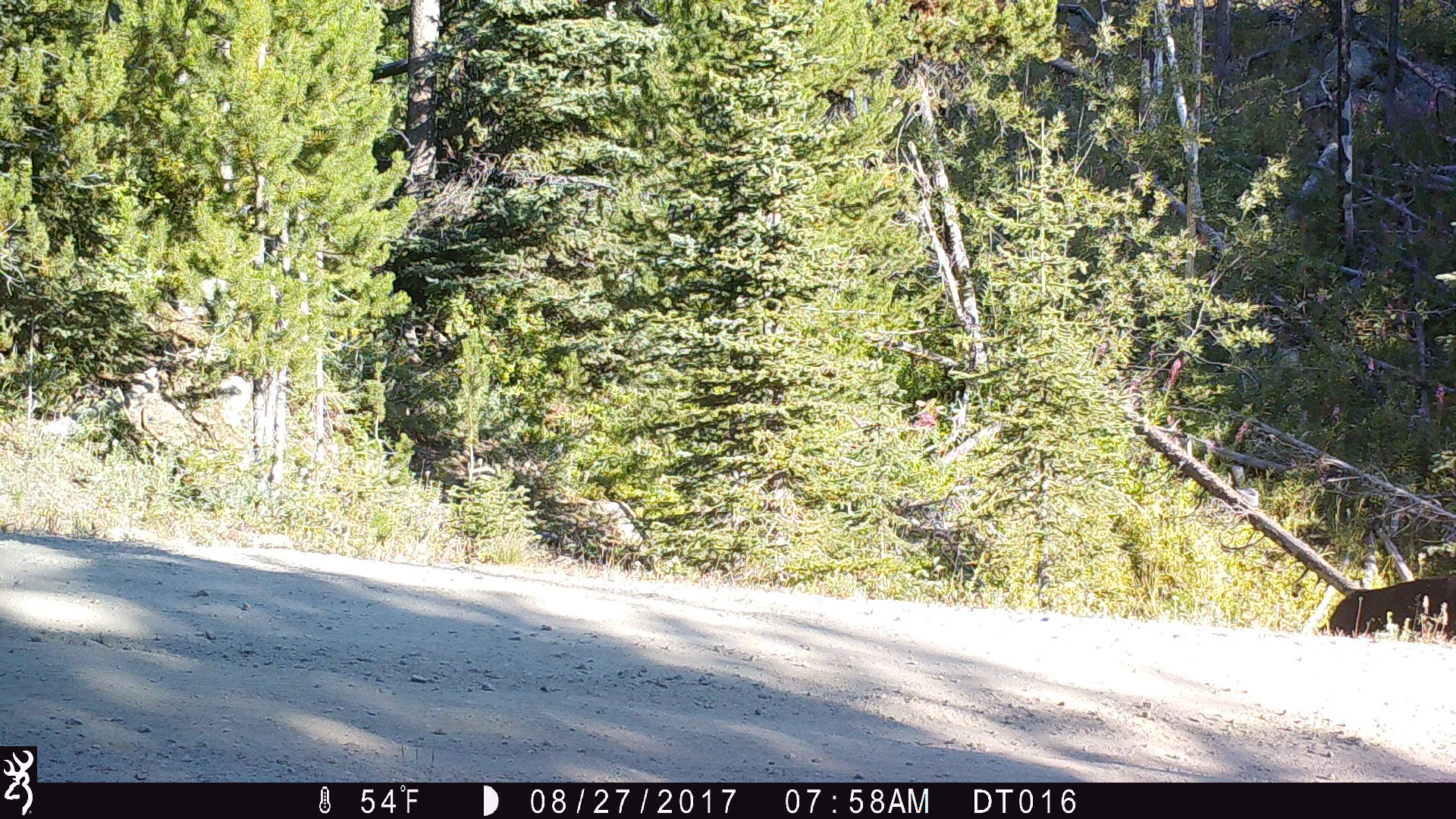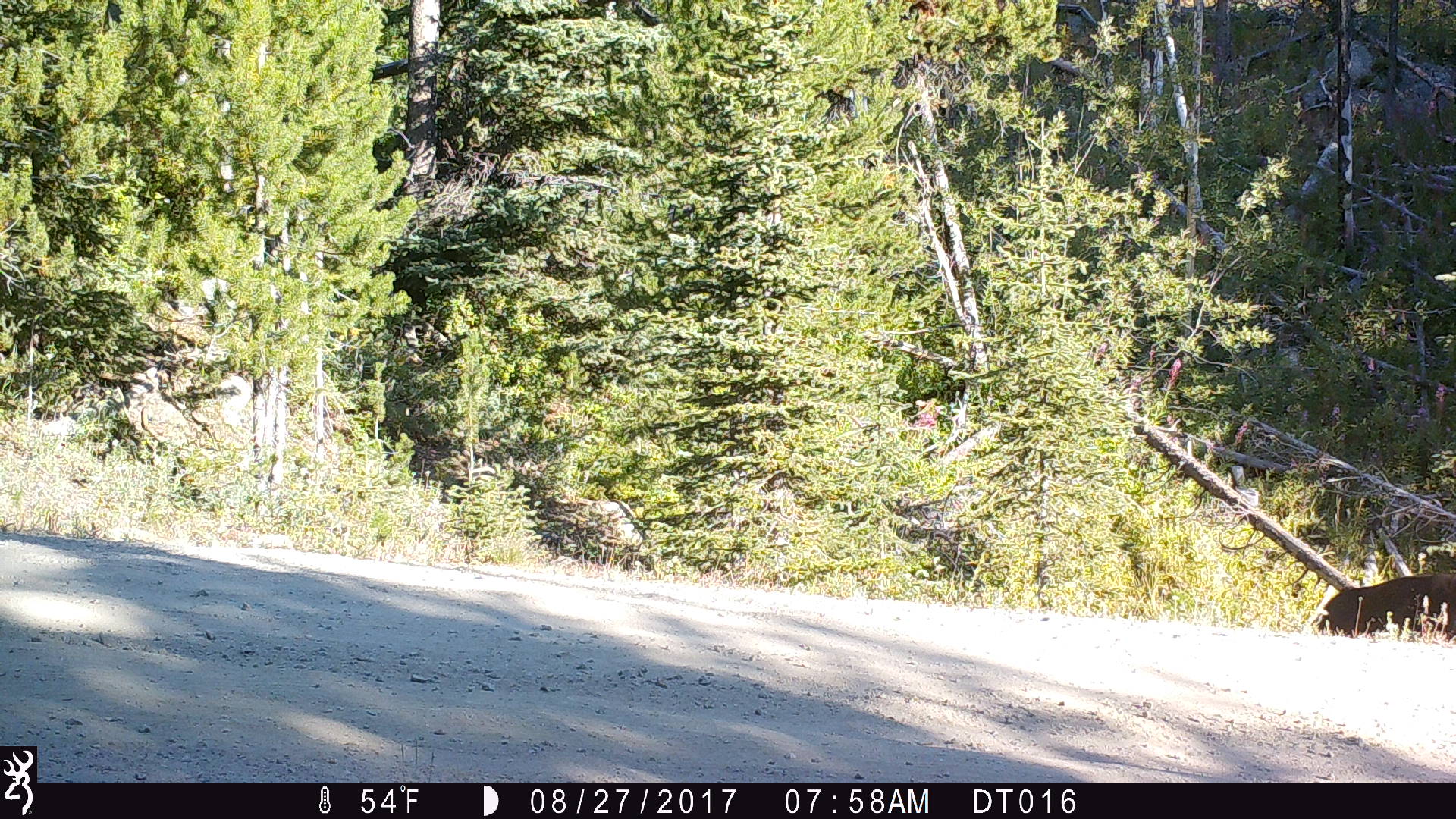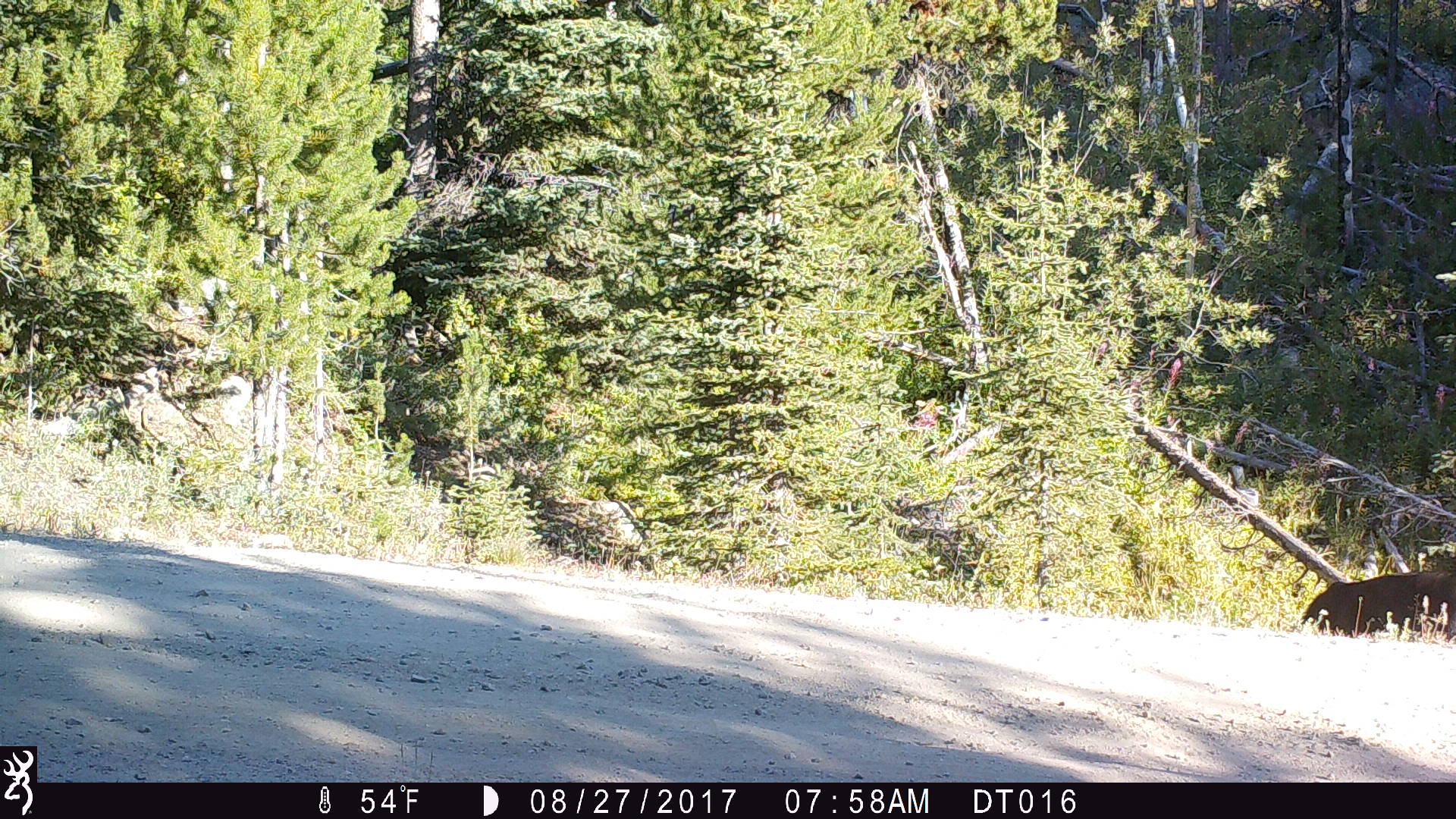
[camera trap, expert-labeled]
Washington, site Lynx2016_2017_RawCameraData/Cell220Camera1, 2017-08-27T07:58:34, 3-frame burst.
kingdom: Animalia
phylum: Chordata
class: Mammalia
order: Artiodactyla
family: Bovidae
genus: Bos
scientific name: Bos taurus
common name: domestic cattle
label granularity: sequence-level